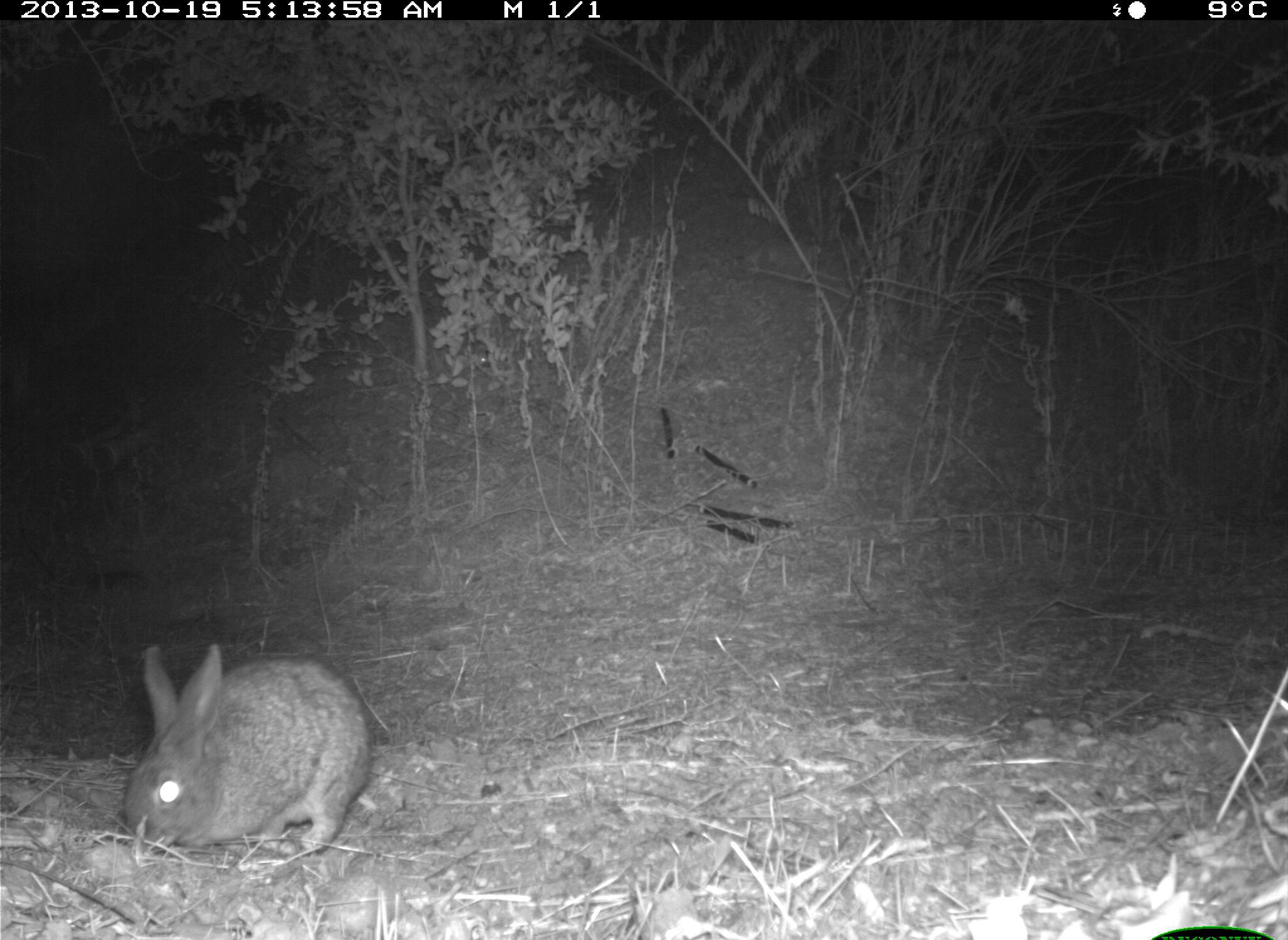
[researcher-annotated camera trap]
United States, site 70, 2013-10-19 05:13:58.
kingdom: Animalia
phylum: Chordata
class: Mammalia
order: Lagomorpha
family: Leporidae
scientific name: Leporidae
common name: rabbits and hares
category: rabbit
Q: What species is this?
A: Rabbit (rabbits and hares) (Leporidae).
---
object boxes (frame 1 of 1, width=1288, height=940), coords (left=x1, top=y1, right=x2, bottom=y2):
rabbit: (left=120, top=641, right=373, bottom=854)